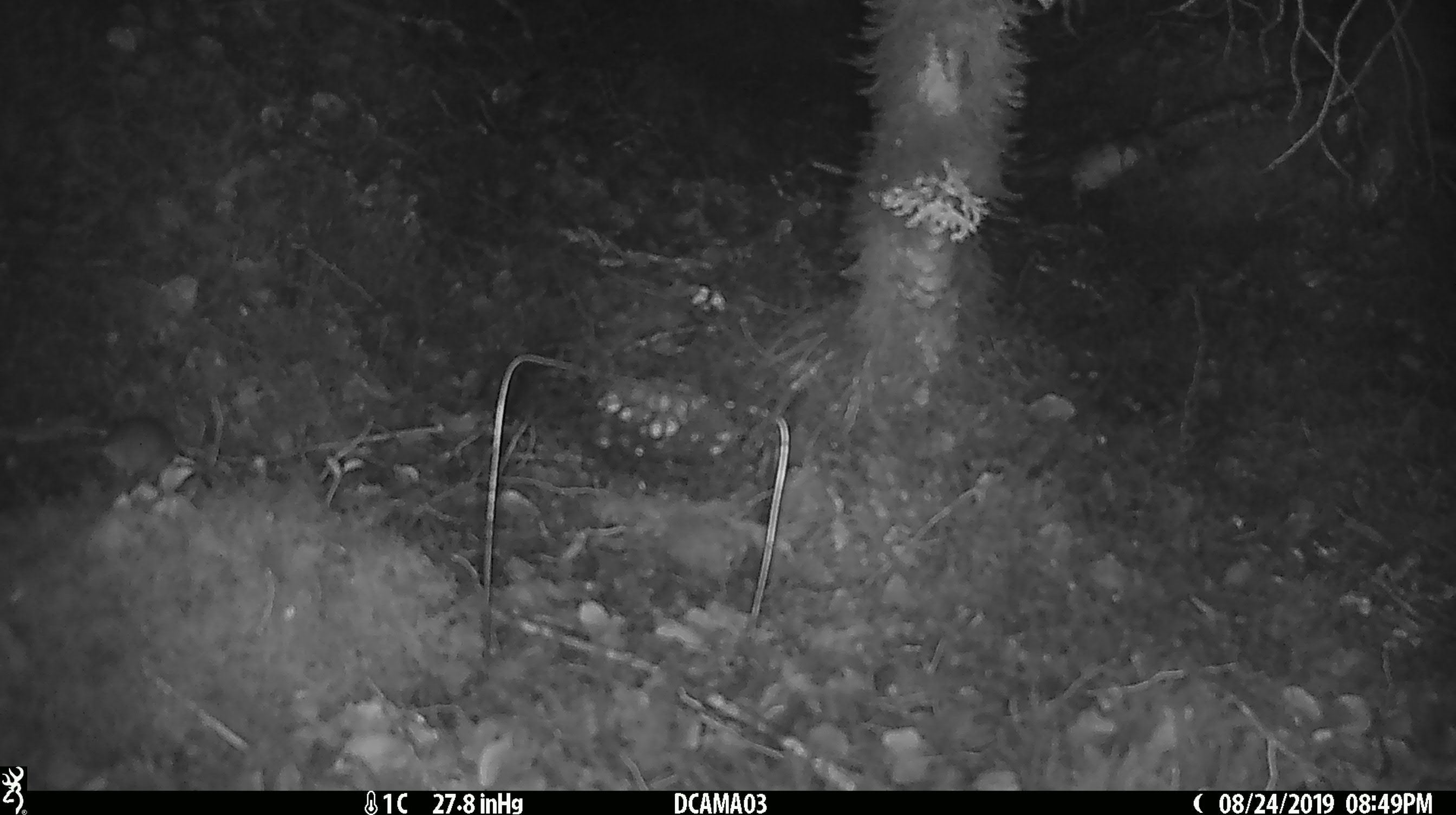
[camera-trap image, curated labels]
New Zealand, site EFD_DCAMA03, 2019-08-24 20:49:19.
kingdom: Animalia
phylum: Chordata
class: Mammalia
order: Rodentia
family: Muridae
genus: Mus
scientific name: Mus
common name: mouse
Mouse (Mus).